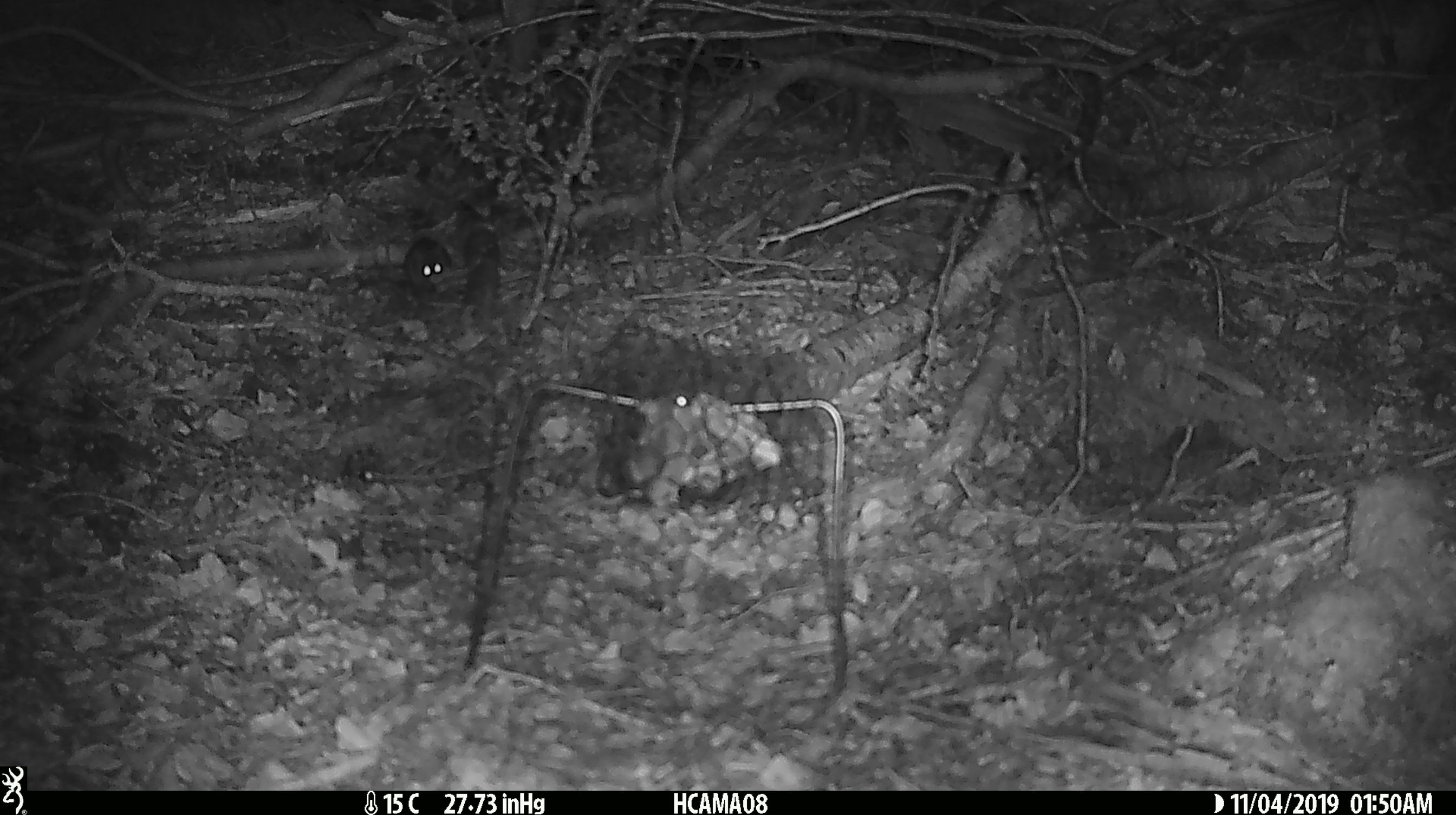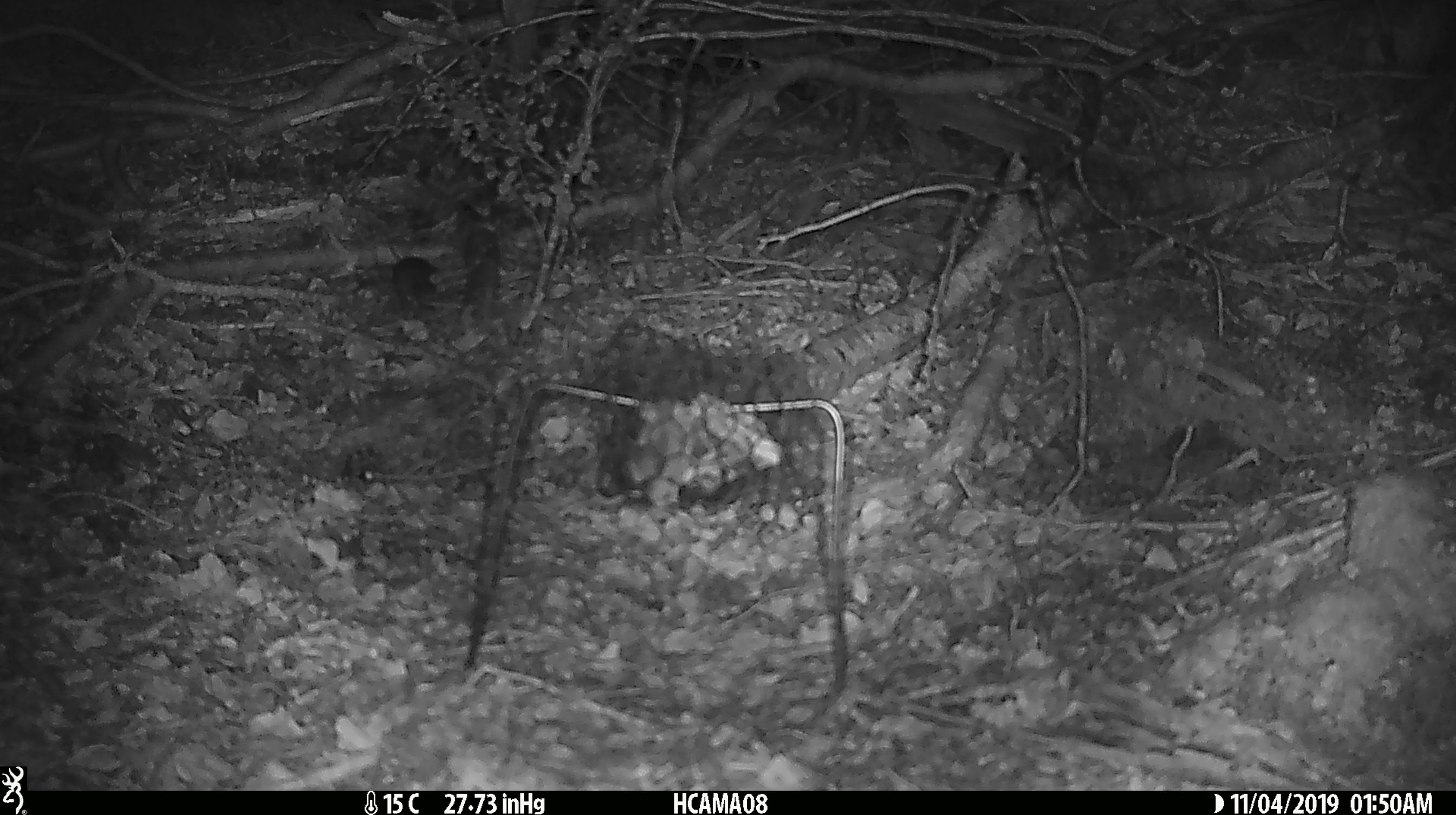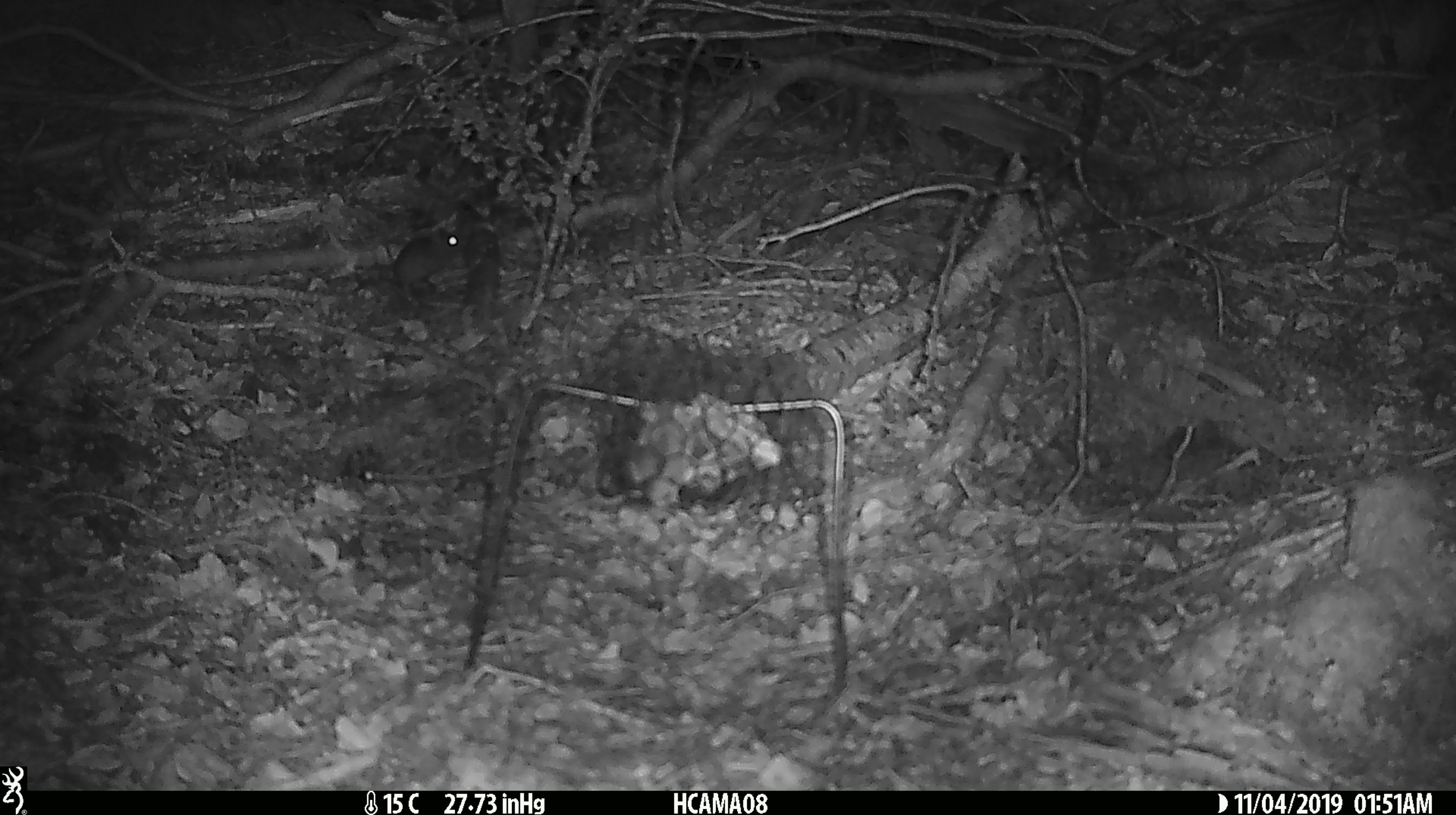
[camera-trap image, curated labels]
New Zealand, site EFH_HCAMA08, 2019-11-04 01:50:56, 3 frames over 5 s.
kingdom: Animalia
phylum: Chordata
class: Mammalia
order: Rodentia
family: Muridae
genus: Mus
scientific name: Mus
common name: mouse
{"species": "mouse (Mus)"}